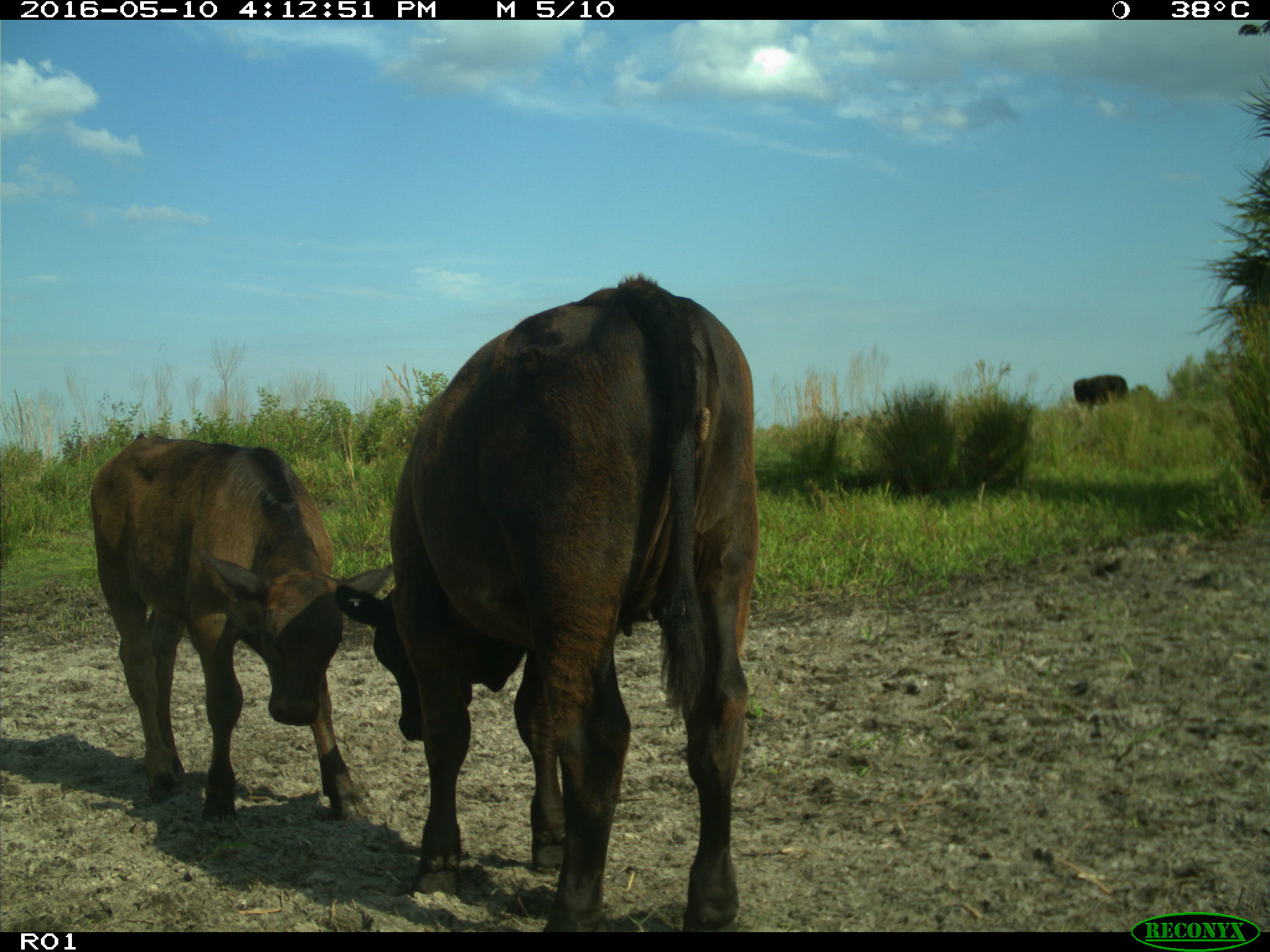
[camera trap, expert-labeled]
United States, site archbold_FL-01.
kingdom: Animalia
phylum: Chordata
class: Mammalia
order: Artiodactyla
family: Bovidae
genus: Bos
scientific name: Bos taurus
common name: domestic cow